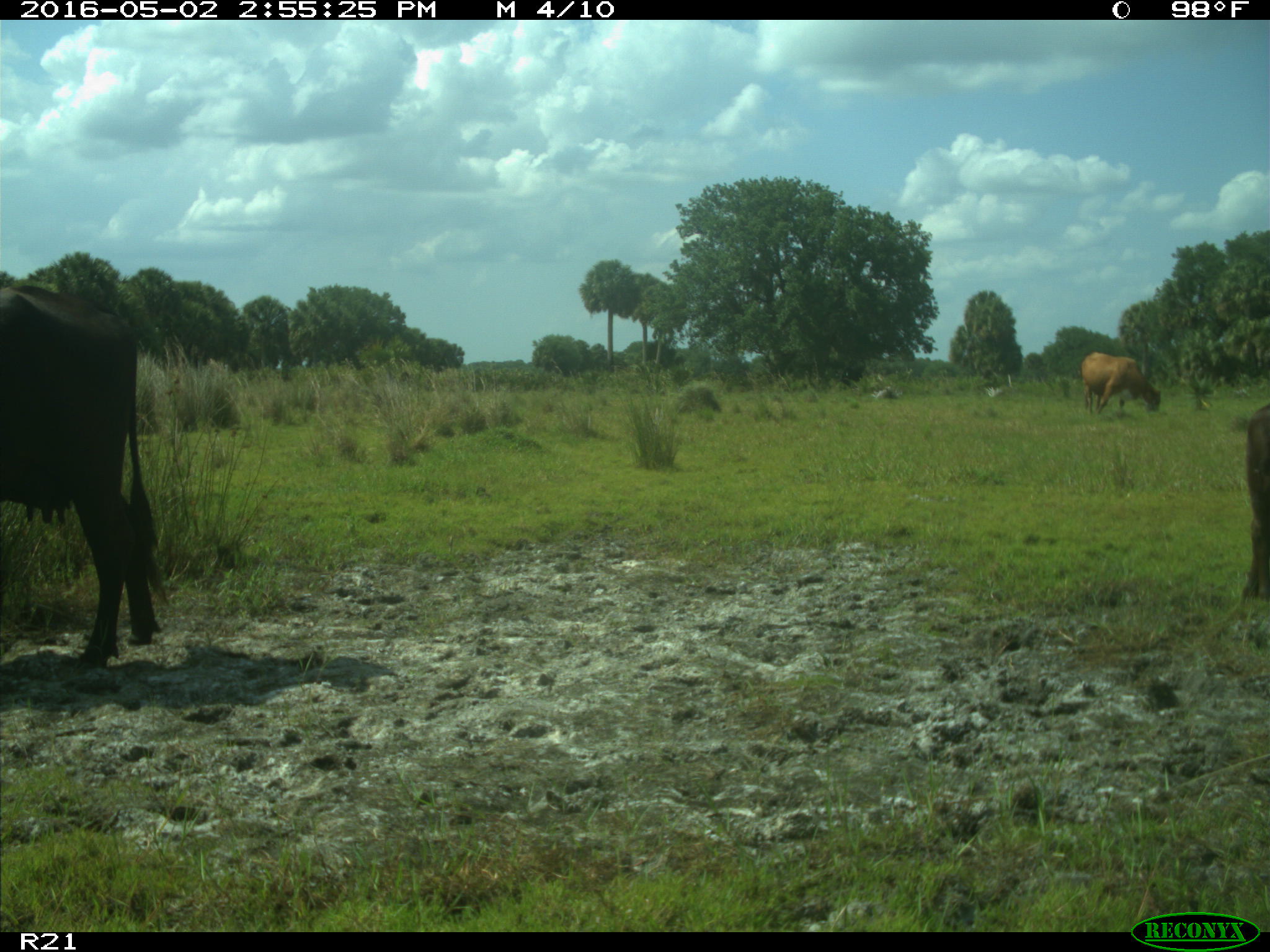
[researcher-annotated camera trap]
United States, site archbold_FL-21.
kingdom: Animalia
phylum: Chordata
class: Mammalia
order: Artiodactyla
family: Bovidae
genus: Bos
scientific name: Bos taurus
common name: domestic cow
Bos taurus (domestic cow).